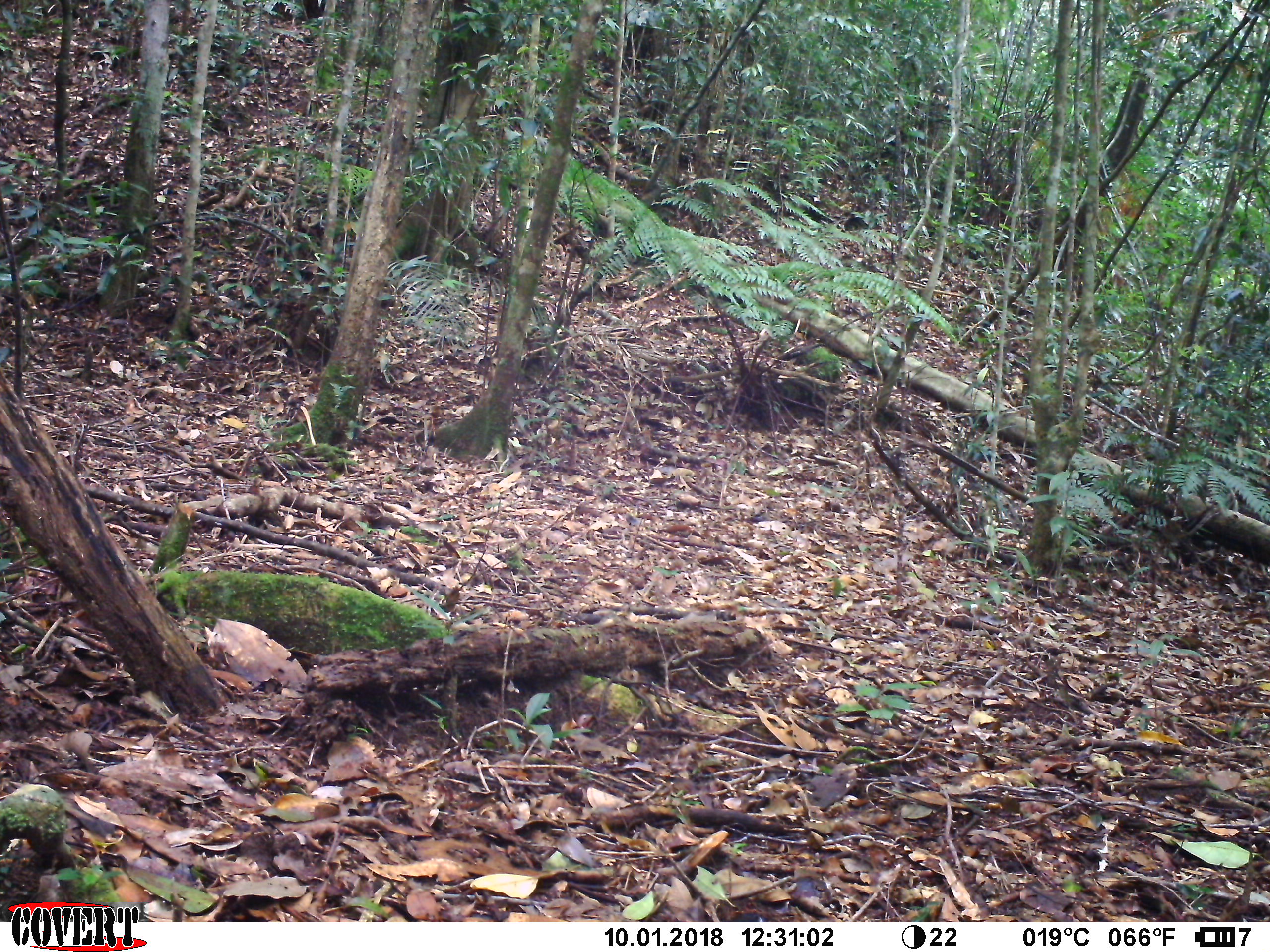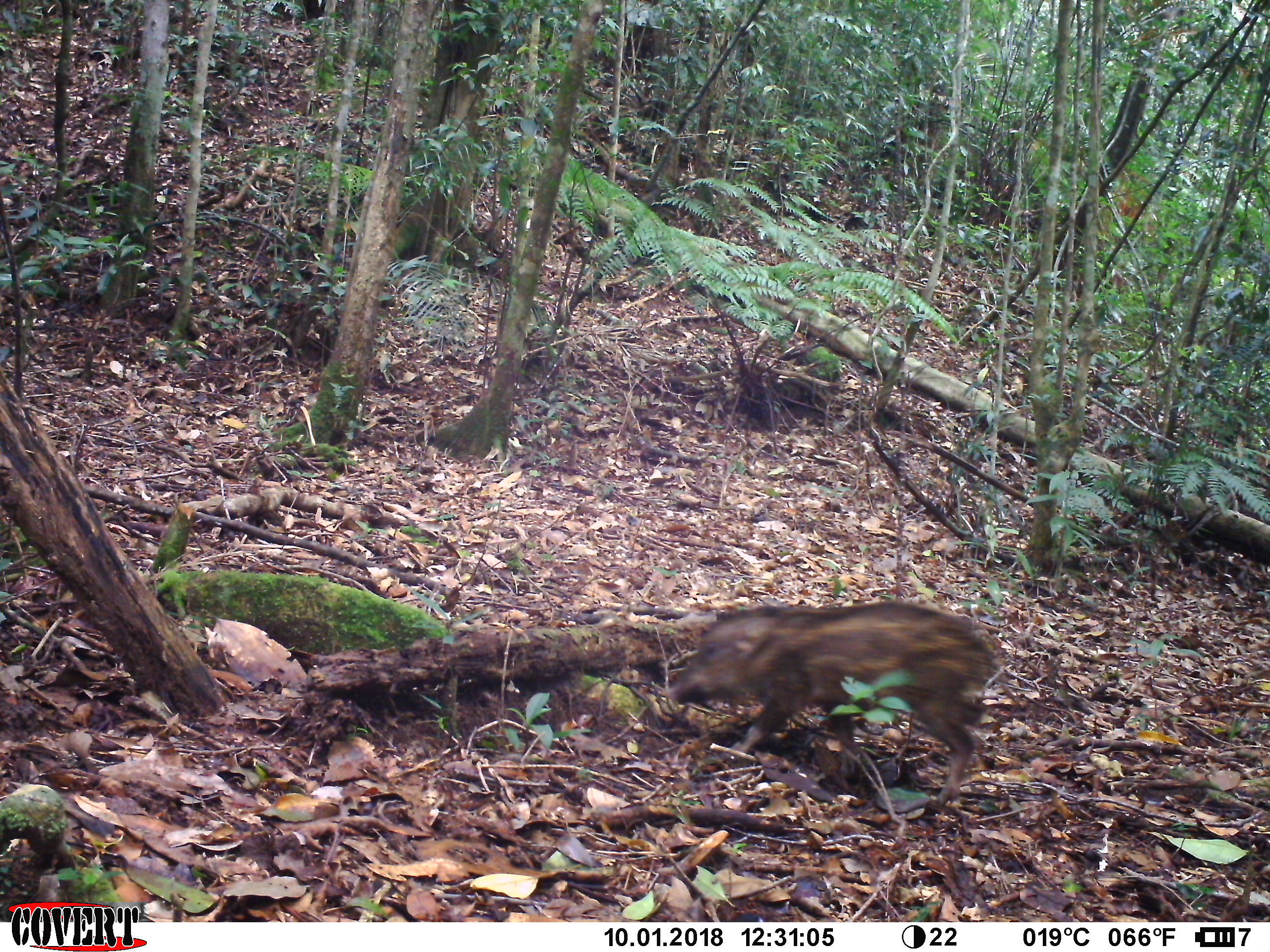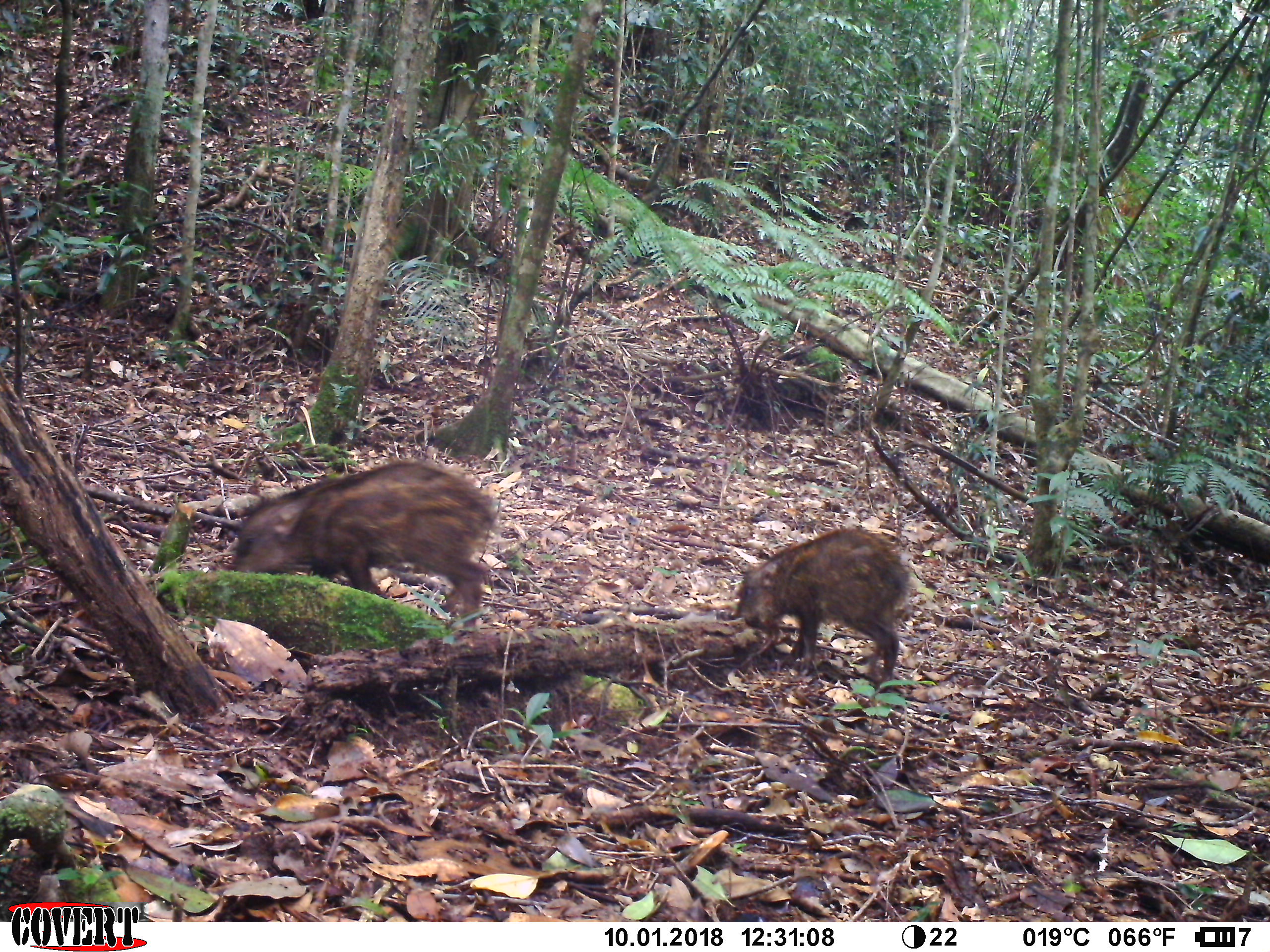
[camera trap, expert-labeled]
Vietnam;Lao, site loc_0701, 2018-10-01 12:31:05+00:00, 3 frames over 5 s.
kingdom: Animalia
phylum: Chordata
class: Mammalia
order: Artiodactyla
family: Suidae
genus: Sus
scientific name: Sus scrofa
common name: eurasian wild pig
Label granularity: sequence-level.